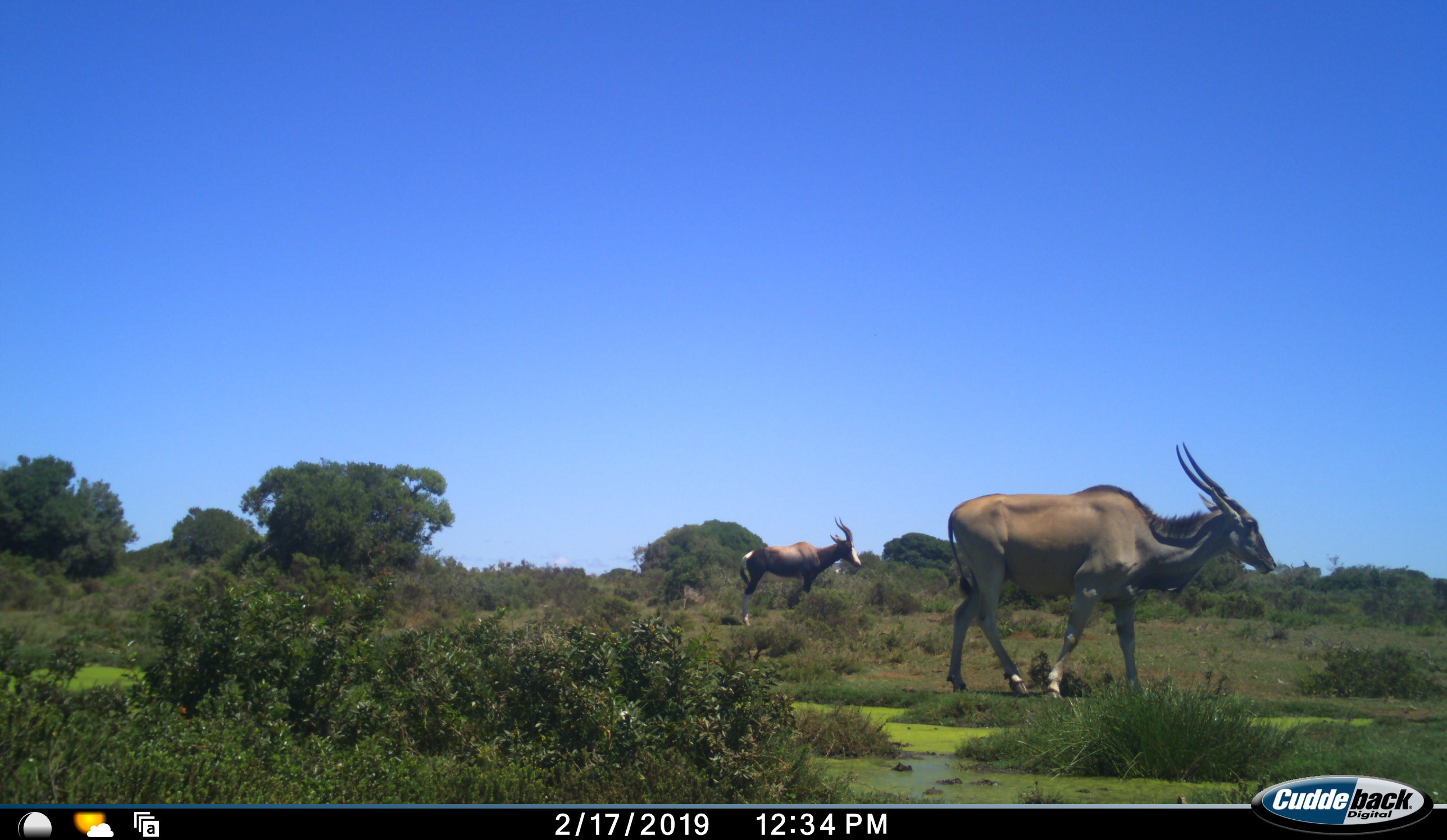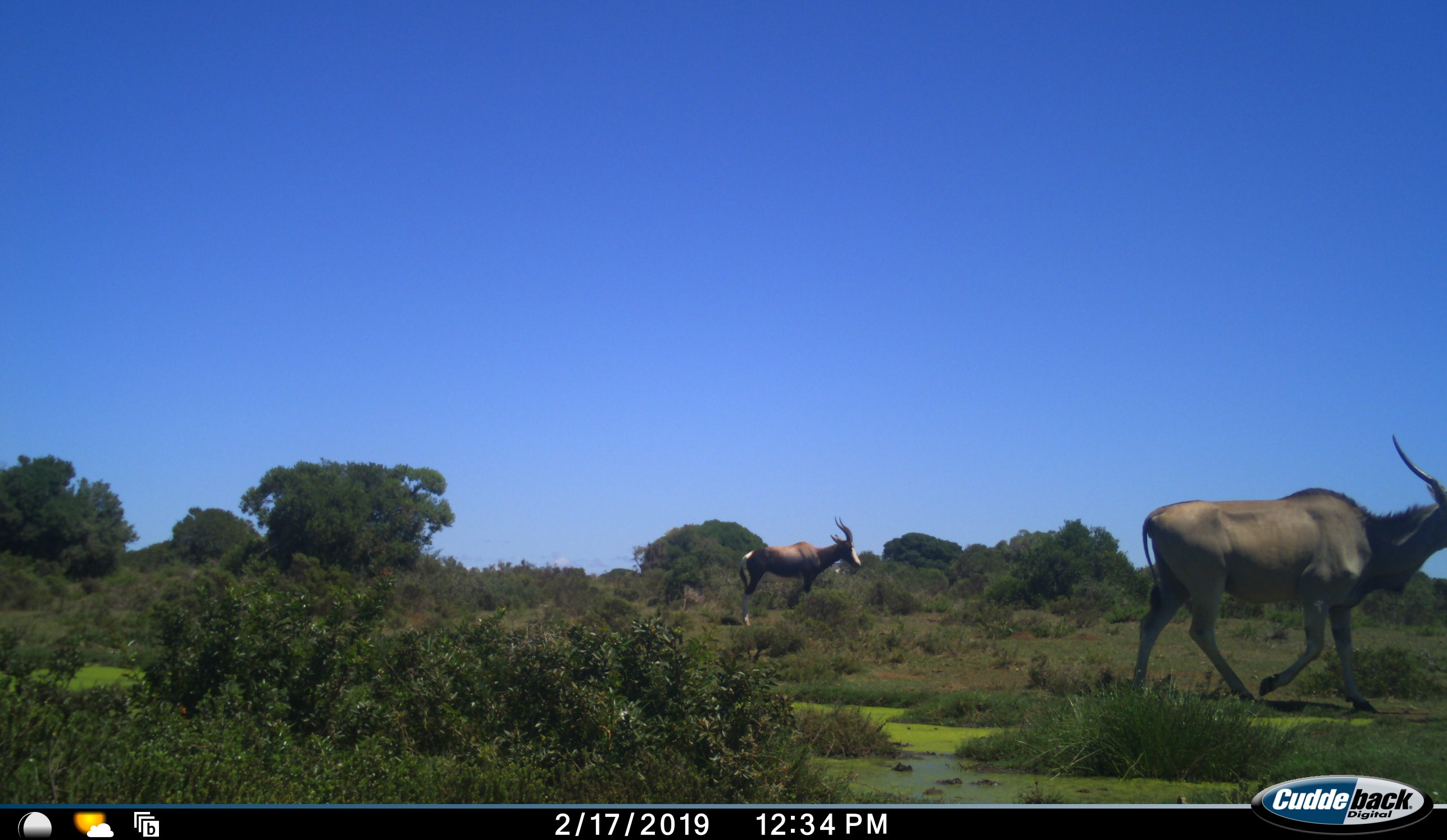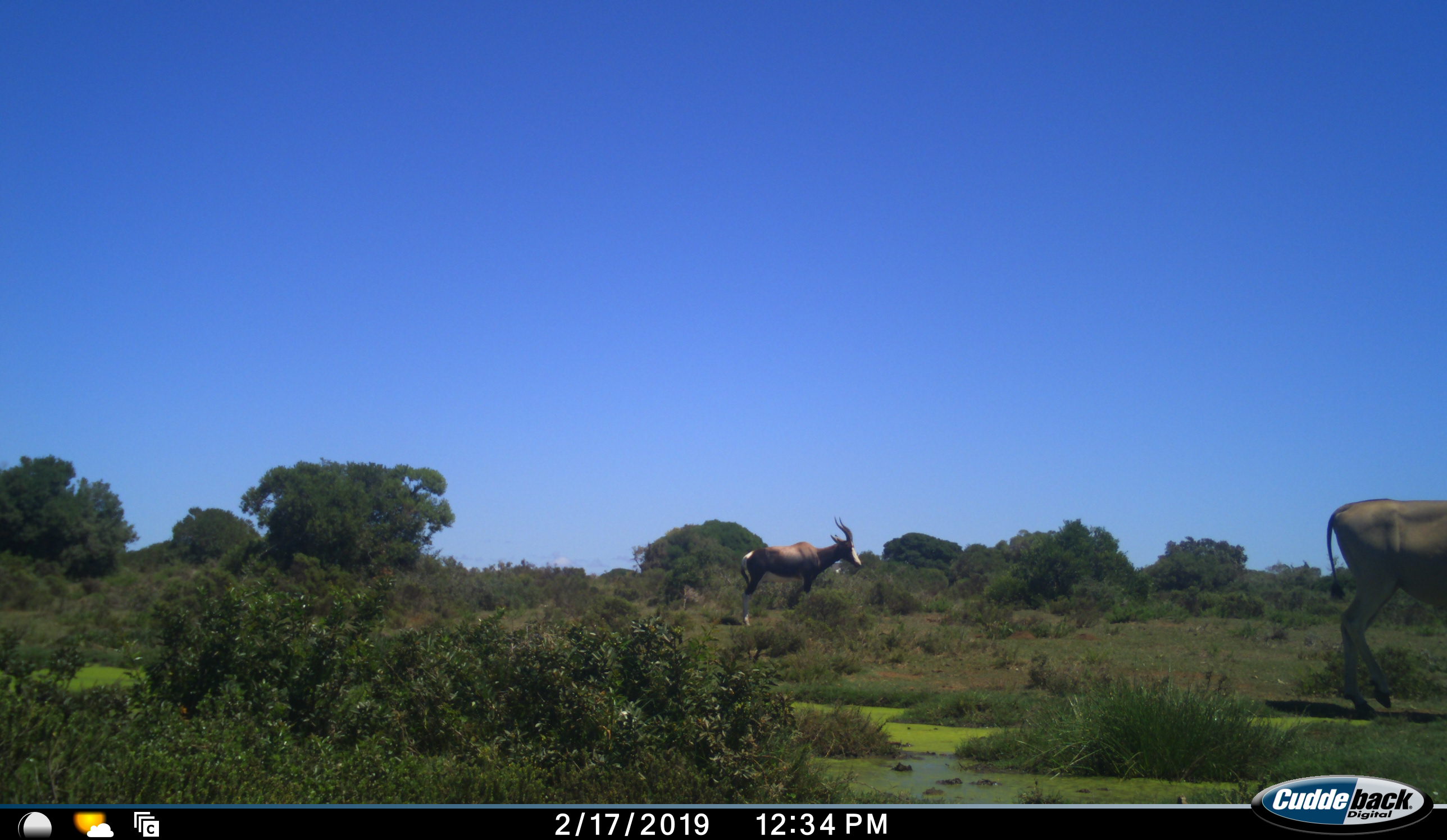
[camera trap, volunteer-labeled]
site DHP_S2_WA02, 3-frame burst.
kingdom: Animalia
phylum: Chordata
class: Mammalia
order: Artiodactyla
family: Bovidae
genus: Damaliscus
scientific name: Damaliscus pygargus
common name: bontebok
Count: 1.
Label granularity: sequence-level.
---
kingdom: Animalia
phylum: Chordata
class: Mammalia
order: Artiodactyla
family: Bovidae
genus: Tragelaphus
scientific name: Tragelaphus oryx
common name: eland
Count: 1.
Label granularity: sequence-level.